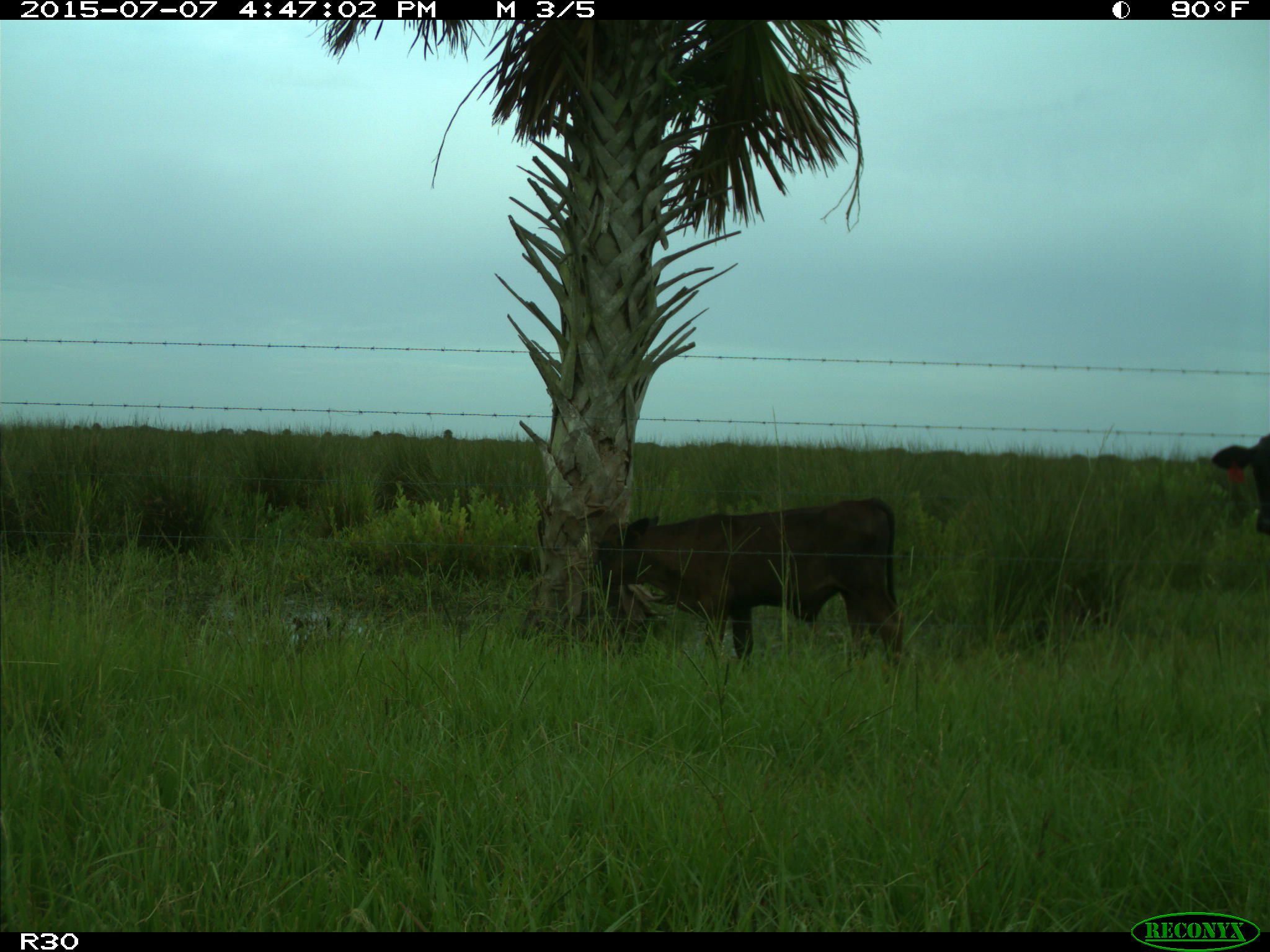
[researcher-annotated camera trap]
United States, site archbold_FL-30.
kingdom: Animalia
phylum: Chordata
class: Mammalia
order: Artiodactyla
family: Bovidae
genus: Bos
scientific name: Bos taurus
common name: domestic cow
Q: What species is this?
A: Bos taurus (domestic cow).